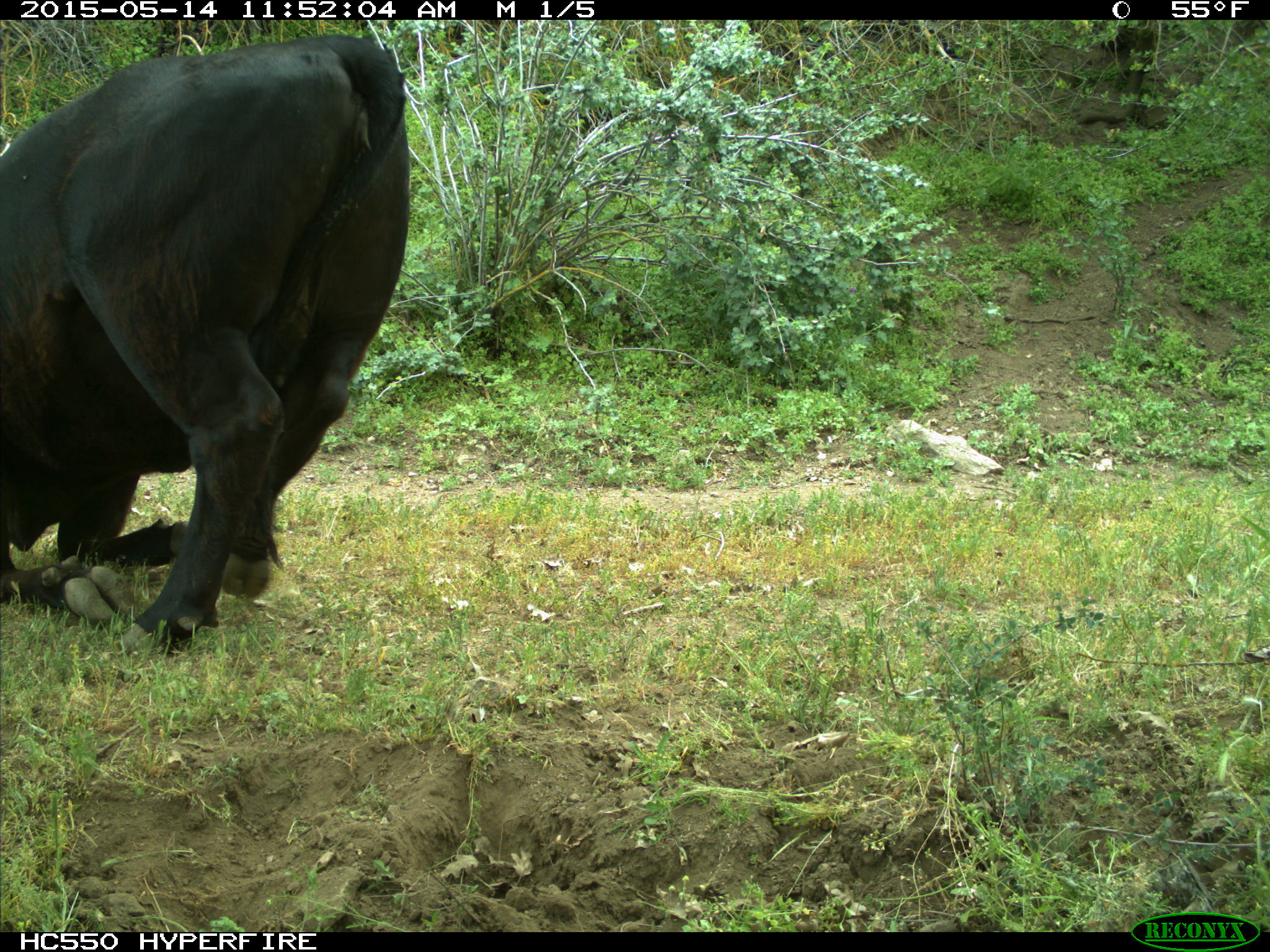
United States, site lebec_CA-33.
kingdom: Animalia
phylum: Chordata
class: Mammalia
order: Artiodactyla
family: Bovidae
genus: Bos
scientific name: Bos taurus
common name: domestic cow